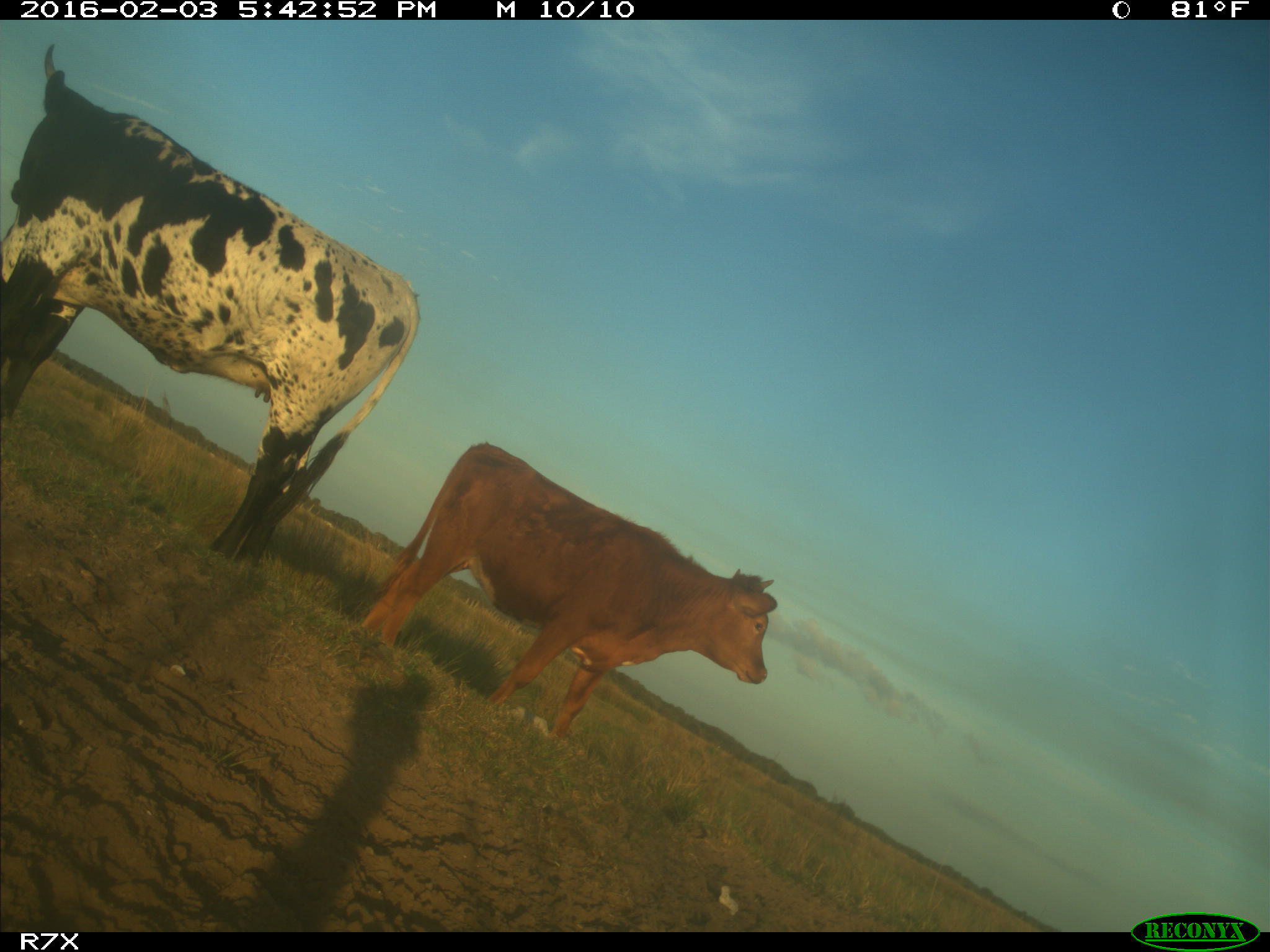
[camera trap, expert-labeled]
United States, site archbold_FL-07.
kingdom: Animalia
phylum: Chordata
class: Mammalia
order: Artiodactyla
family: Bovidae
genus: Bos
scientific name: Bos taurus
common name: domestic cow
Bos taurus (domestic cow).